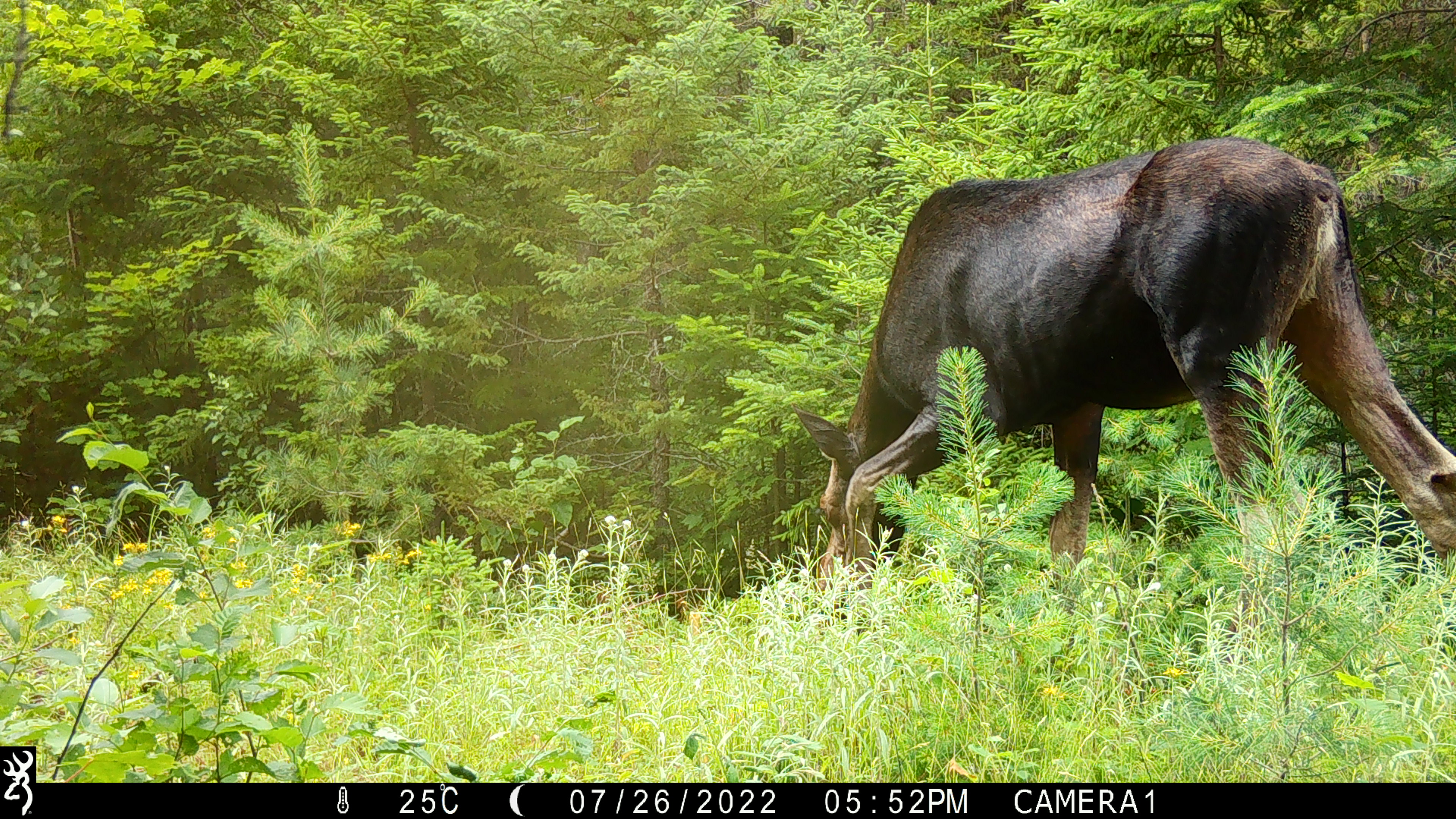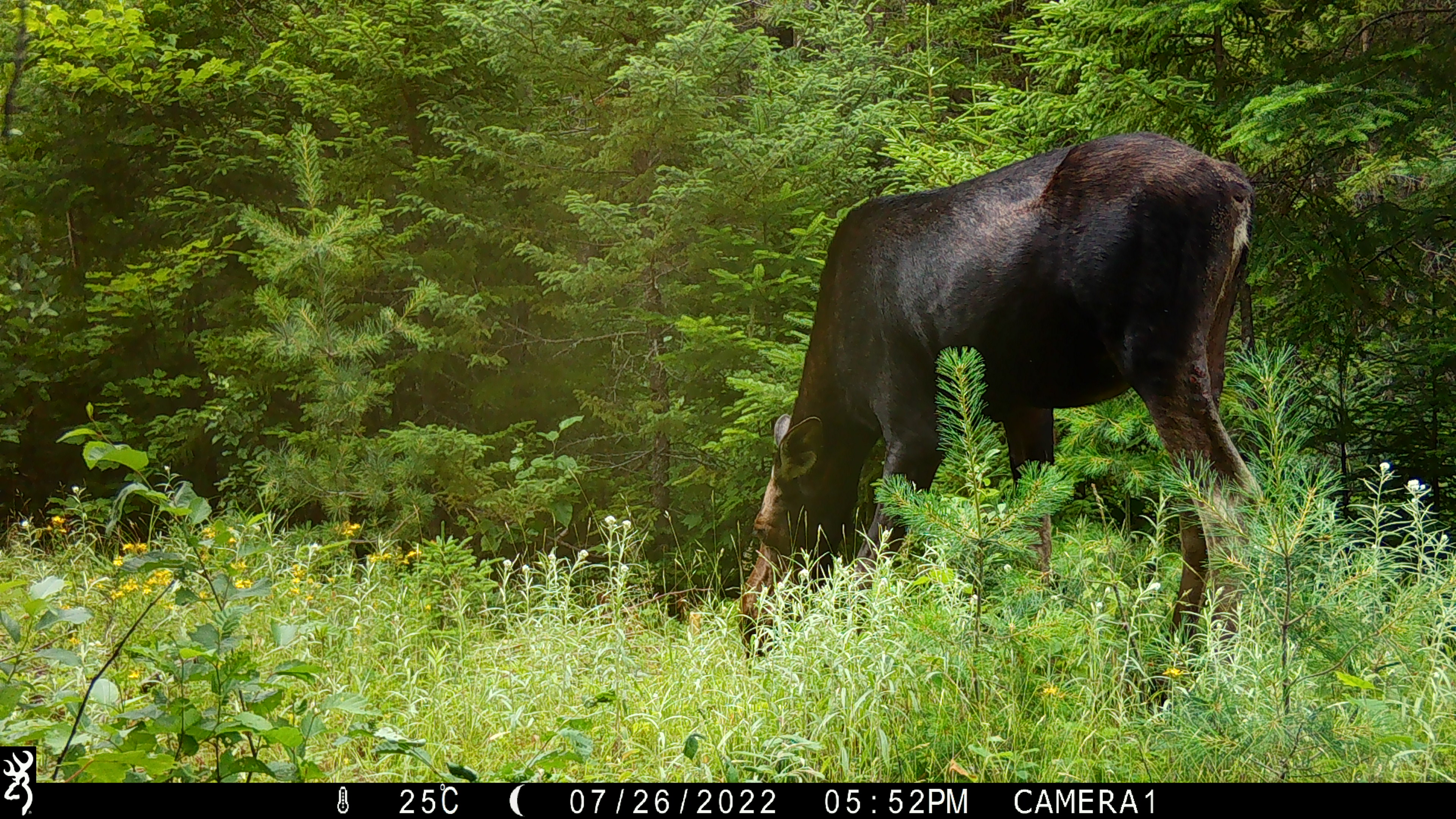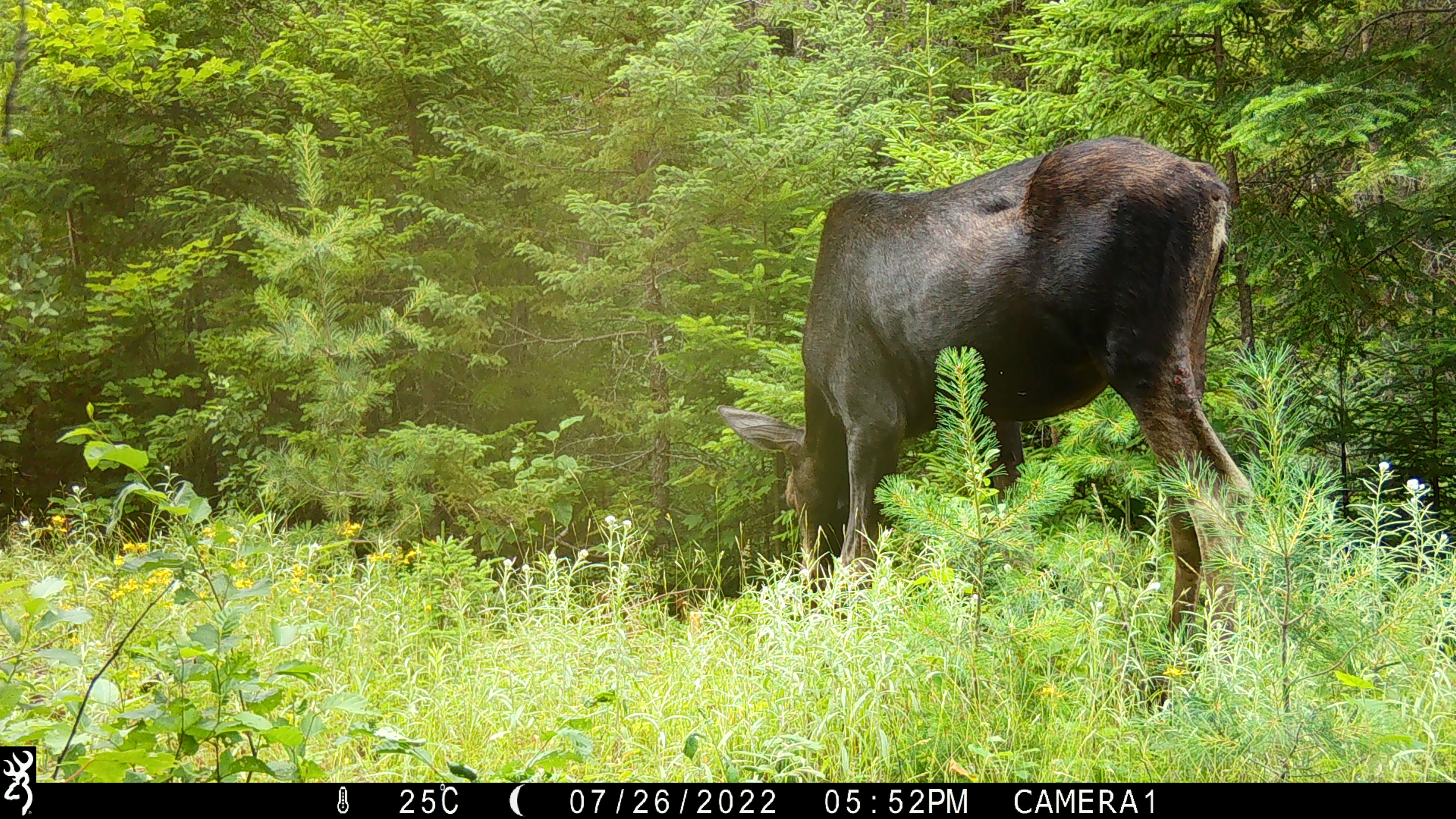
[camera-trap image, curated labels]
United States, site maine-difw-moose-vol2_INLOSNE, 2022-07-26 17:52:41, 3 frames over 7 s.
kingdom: Animalia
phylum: Chordata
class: Mammalia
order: Artiodactyla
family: Cervidae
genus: Alces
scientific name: Alces alces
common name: moose